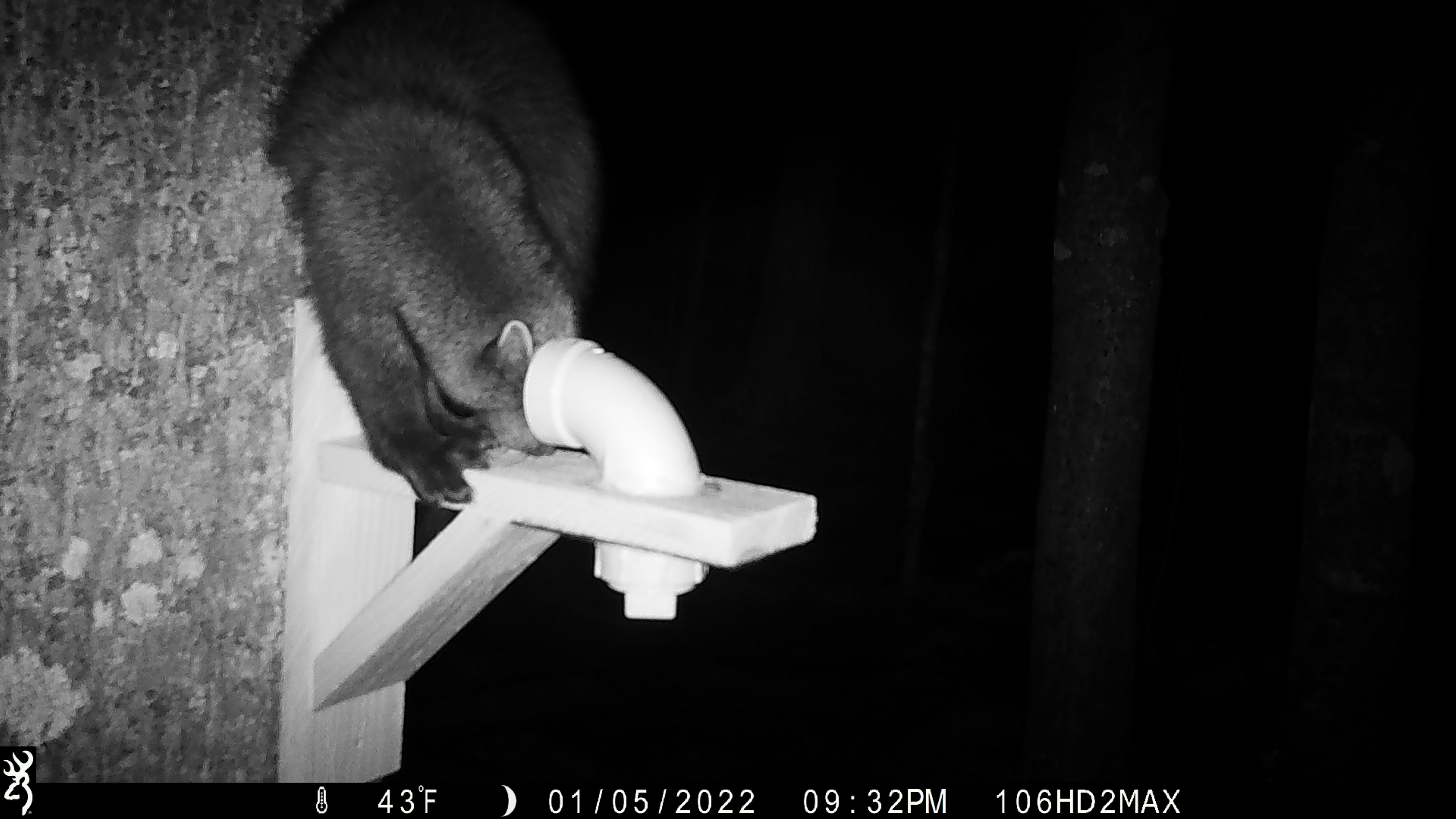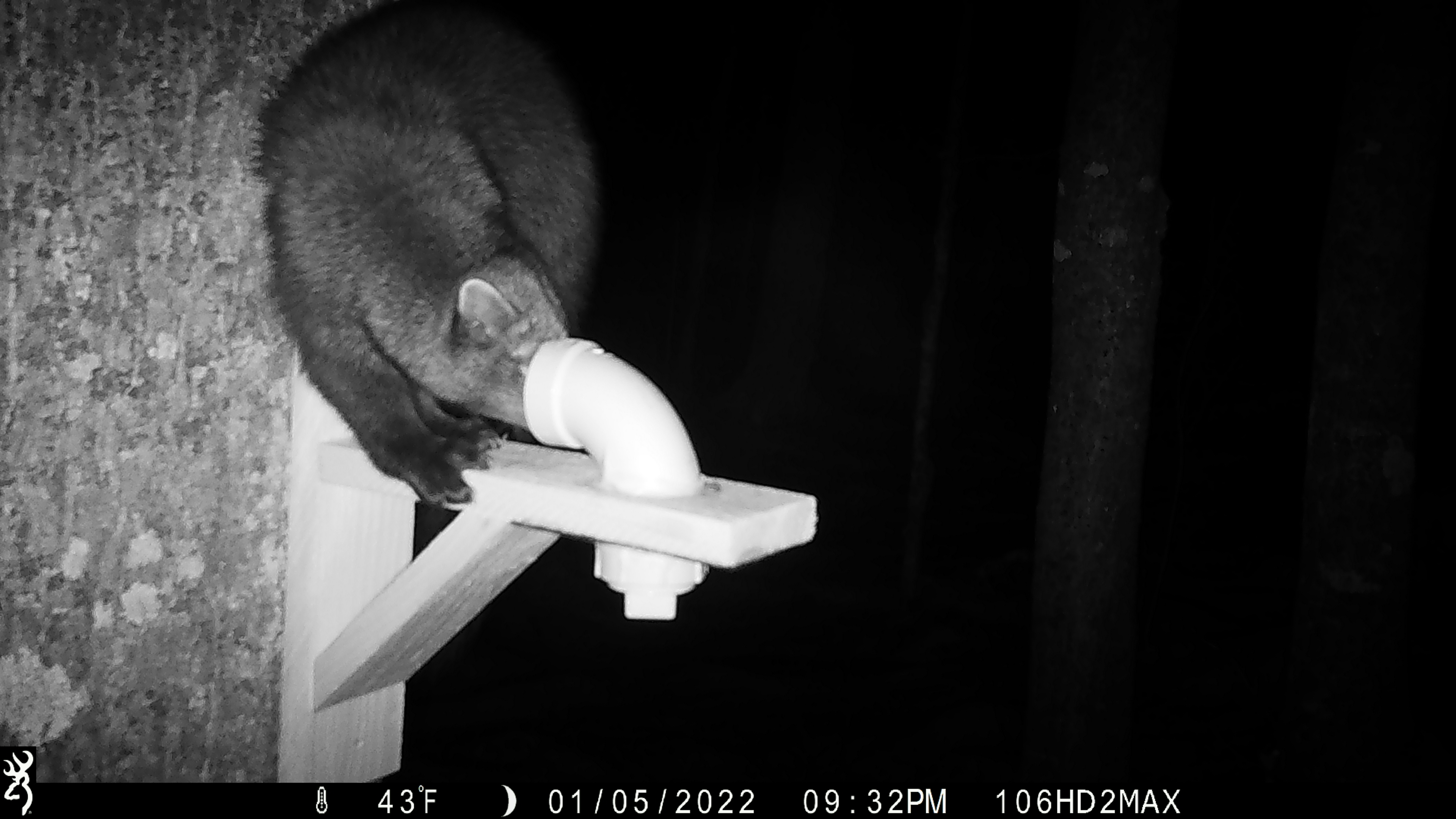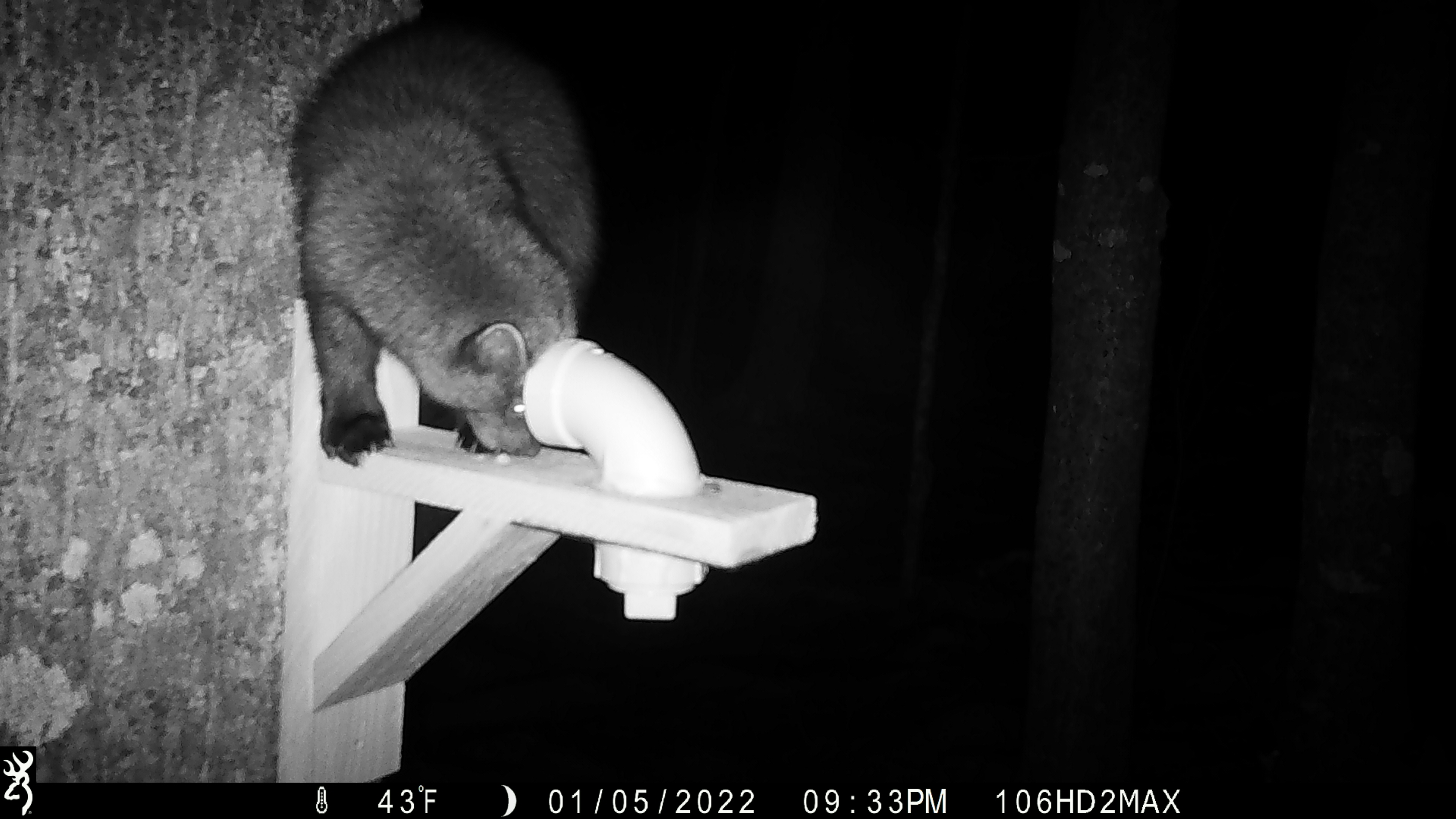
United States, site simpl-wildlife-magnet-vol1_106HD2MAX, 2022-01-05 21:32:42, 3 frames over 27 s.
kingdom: Animalia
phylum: Chordata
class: Mammalia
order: Carnivora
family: Mustelidae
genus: Pekania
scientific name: Pekania pennanti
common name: fisher